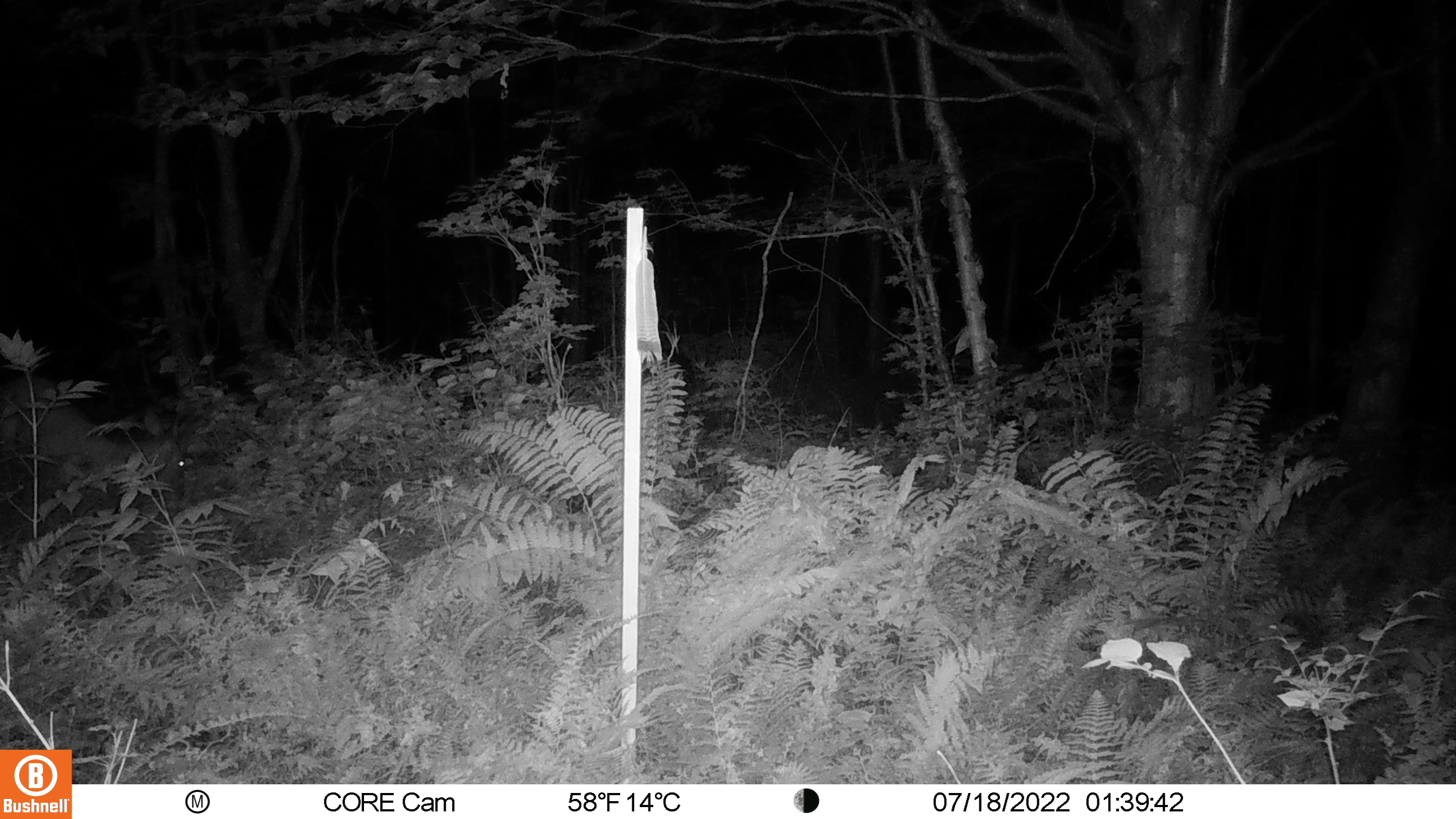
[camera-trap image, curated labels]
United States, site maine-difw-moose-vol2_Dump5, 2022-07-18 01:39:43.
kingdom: Animalia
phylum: Chordata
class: Mammalia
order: Artiodactyla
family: Cervidae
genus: Odocoileus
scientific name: Odocoileus virginianus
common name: white-tailed deer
White-tailed deer (Odocoileus virginianus).